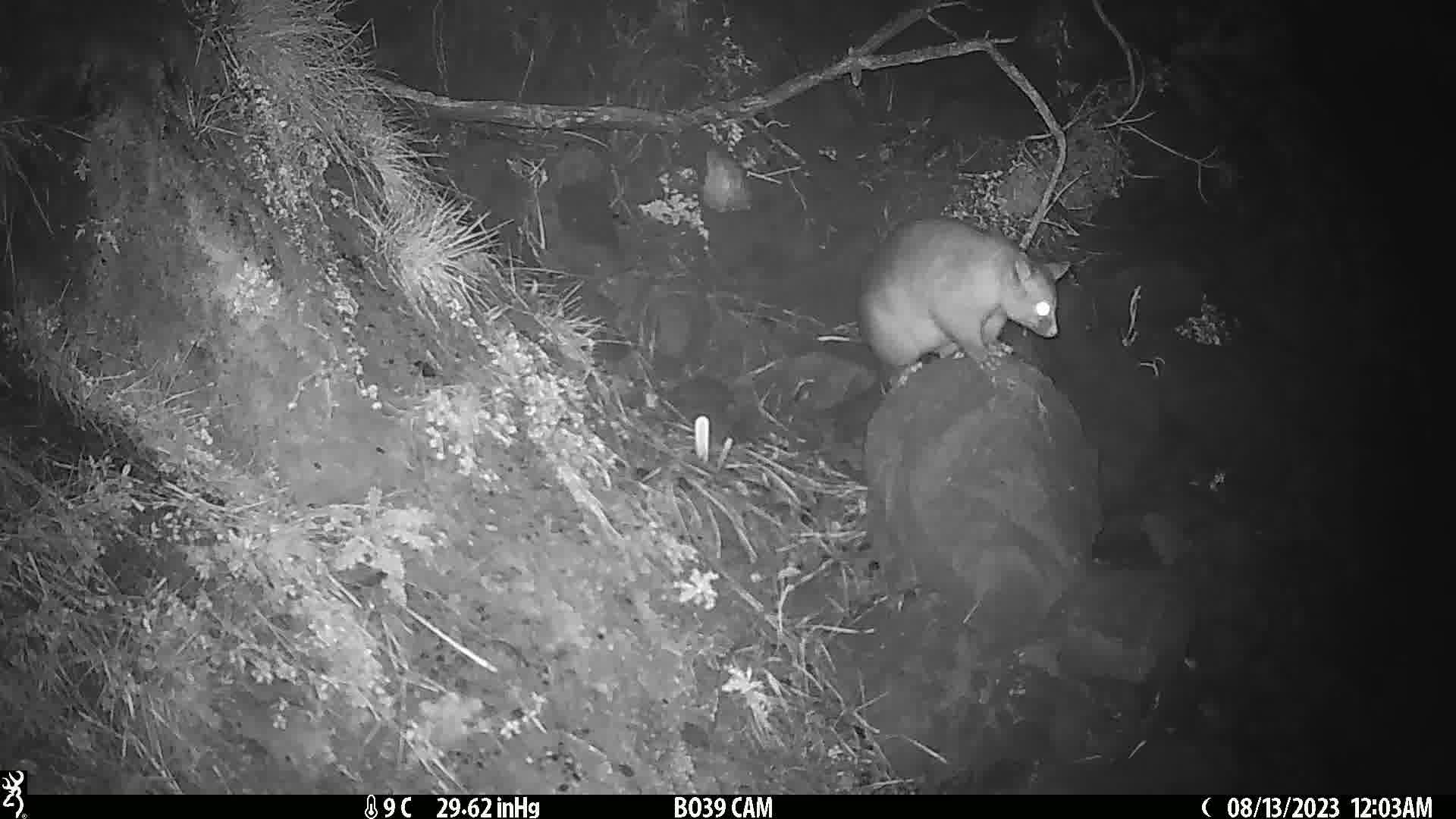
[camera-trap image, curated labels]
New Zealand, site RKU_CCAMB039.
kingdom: Animalia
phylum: Chordata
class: Mammalia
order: Diprotodontia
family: Phalangeridae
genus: Trichosurus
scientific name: Trichosurus vulpecula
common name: common brushtail possum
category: possum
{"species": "possum (common brushtail possum) (Trichosurus vulpecula)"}